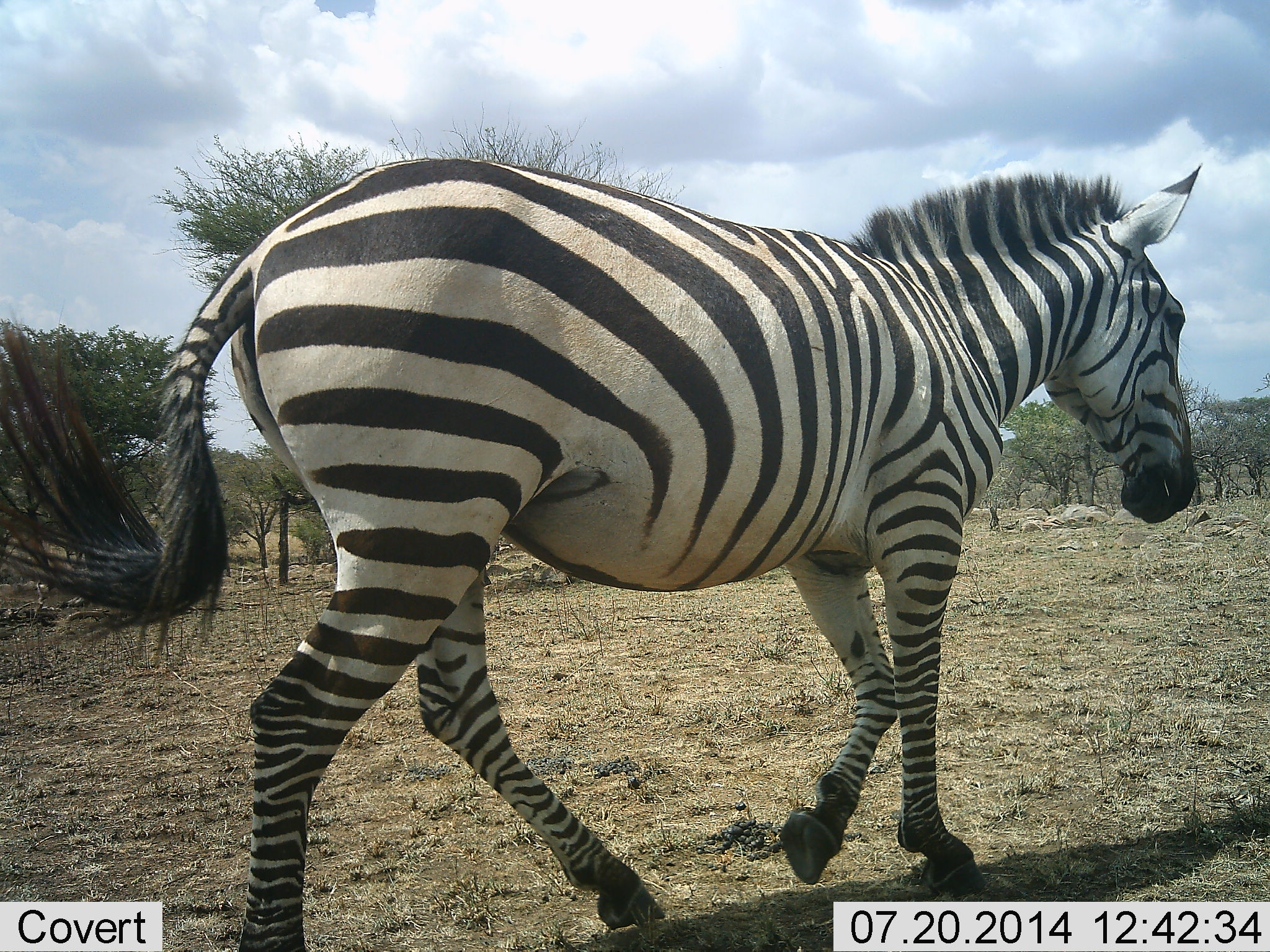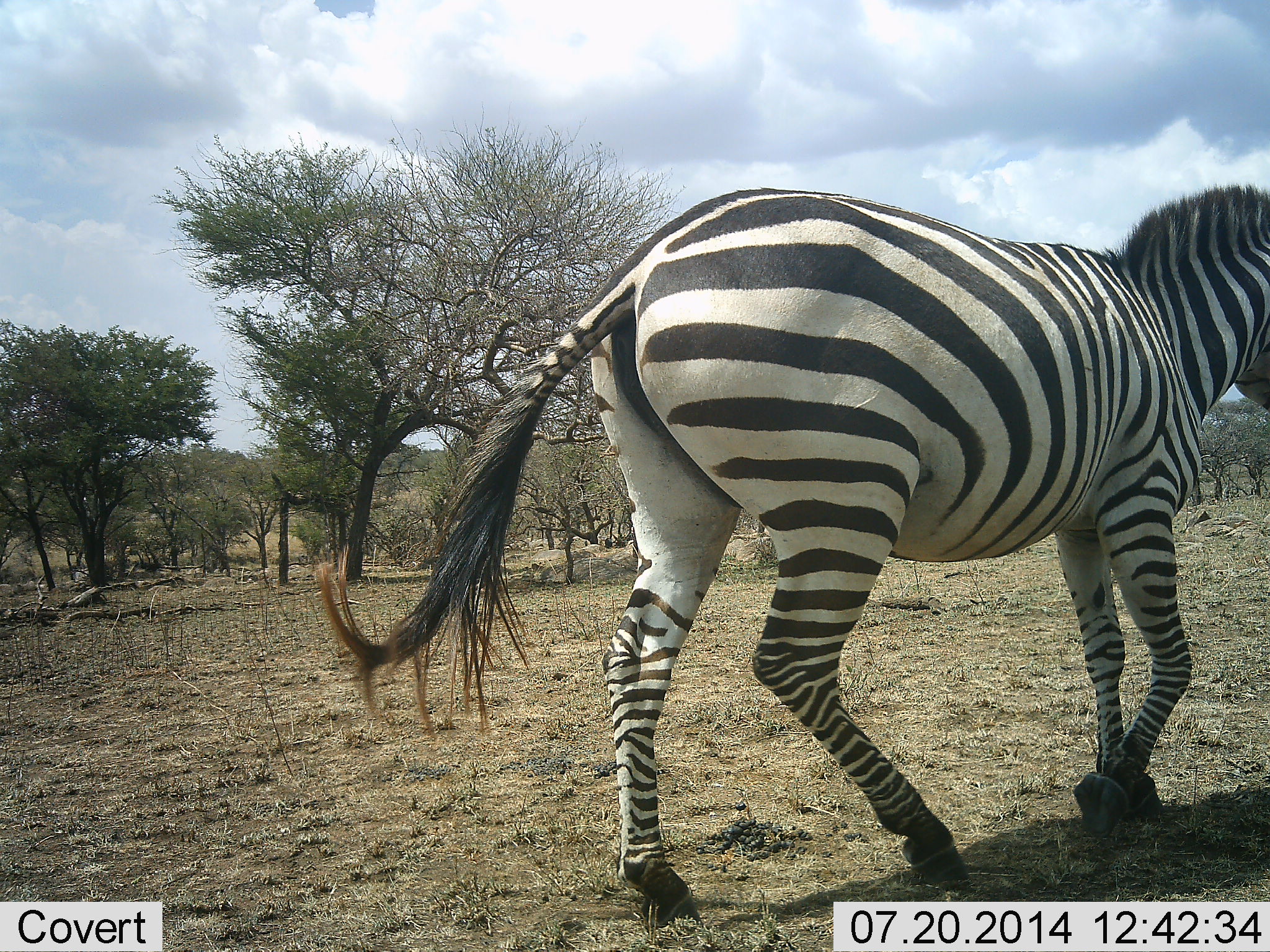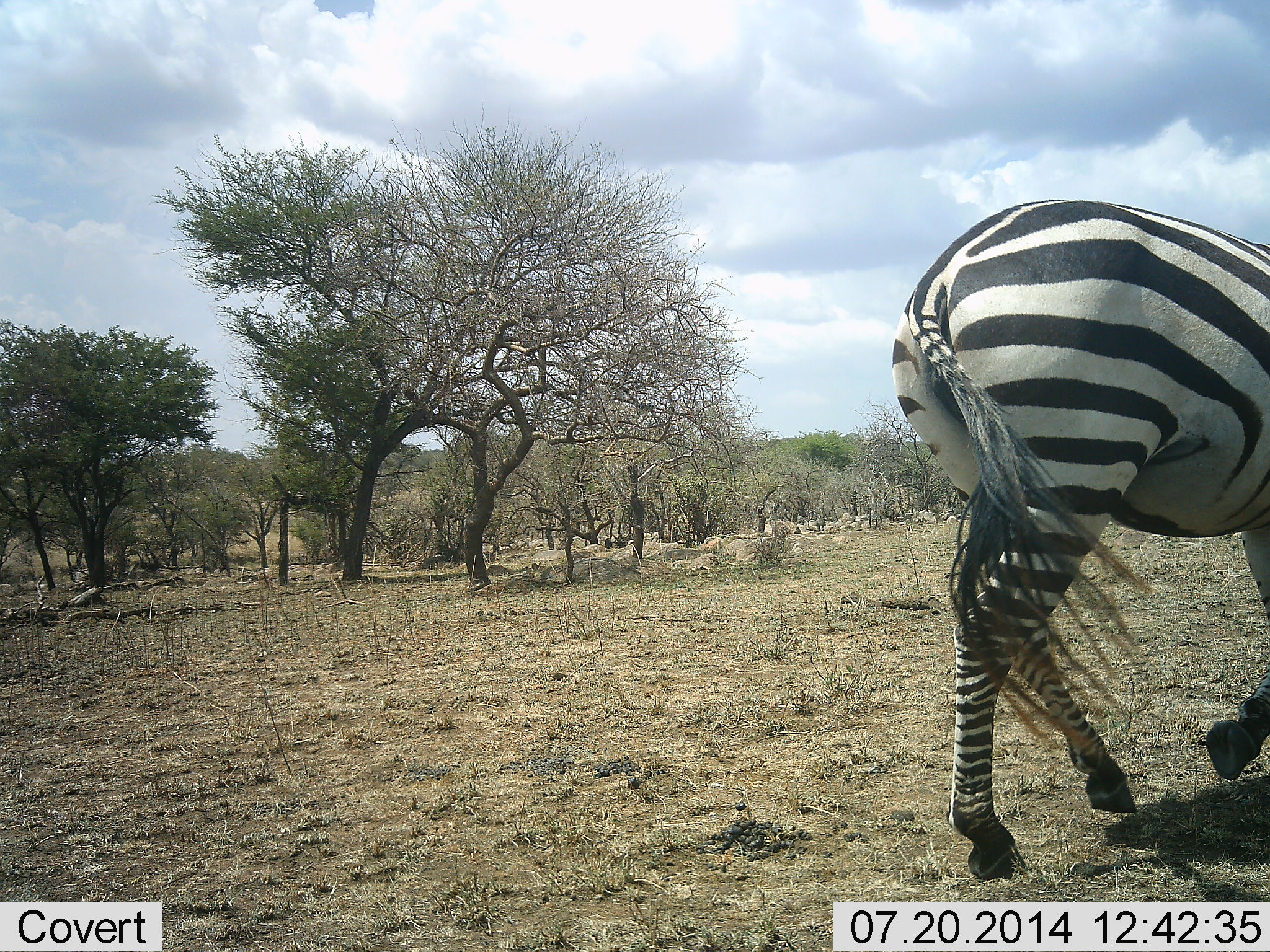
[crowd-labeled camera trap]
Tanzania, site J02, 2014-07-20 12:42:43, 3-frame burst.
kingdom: Animalia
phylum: Chordata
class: Mammalia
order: Perissodactyla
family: Equidae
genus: Equus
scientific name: Equus quagga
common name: plains zebra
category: zebra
Zebra (plains zebra) (Equus quagga), count 1. Behavior (volunteer vote fractions): standing 0%, resting 0%, moving 100%, interacting 0%. Young present (vote fraction): 0%. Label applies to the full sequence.